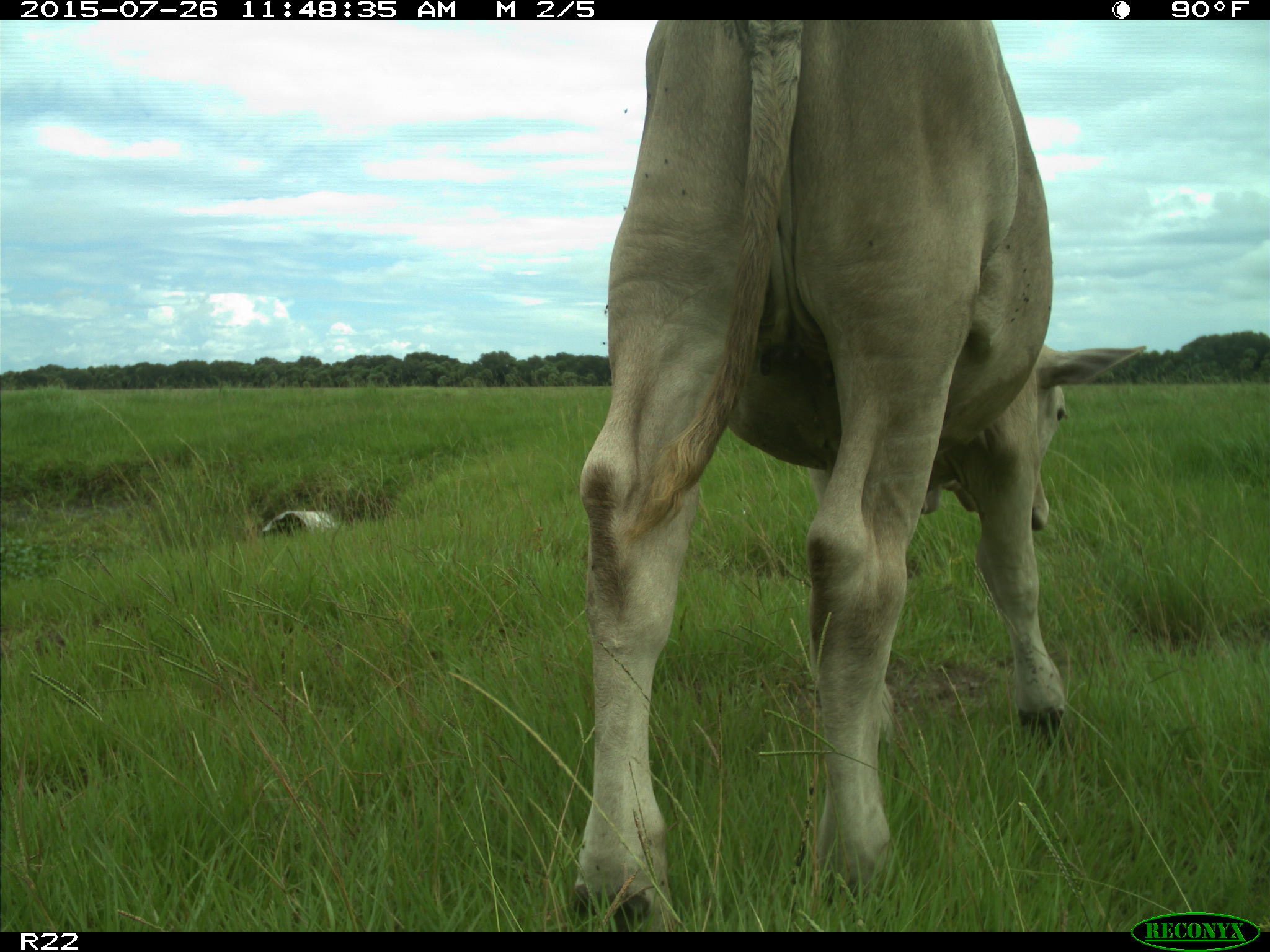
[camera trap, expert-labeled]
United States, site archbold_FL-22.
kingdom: Animalia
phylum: Chordata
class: Mammalia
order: Artiodactyla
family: Bovidae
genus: Bos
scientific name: Bos taurus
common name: domestic cow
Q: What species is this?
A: Bos taurus (domestic cow).